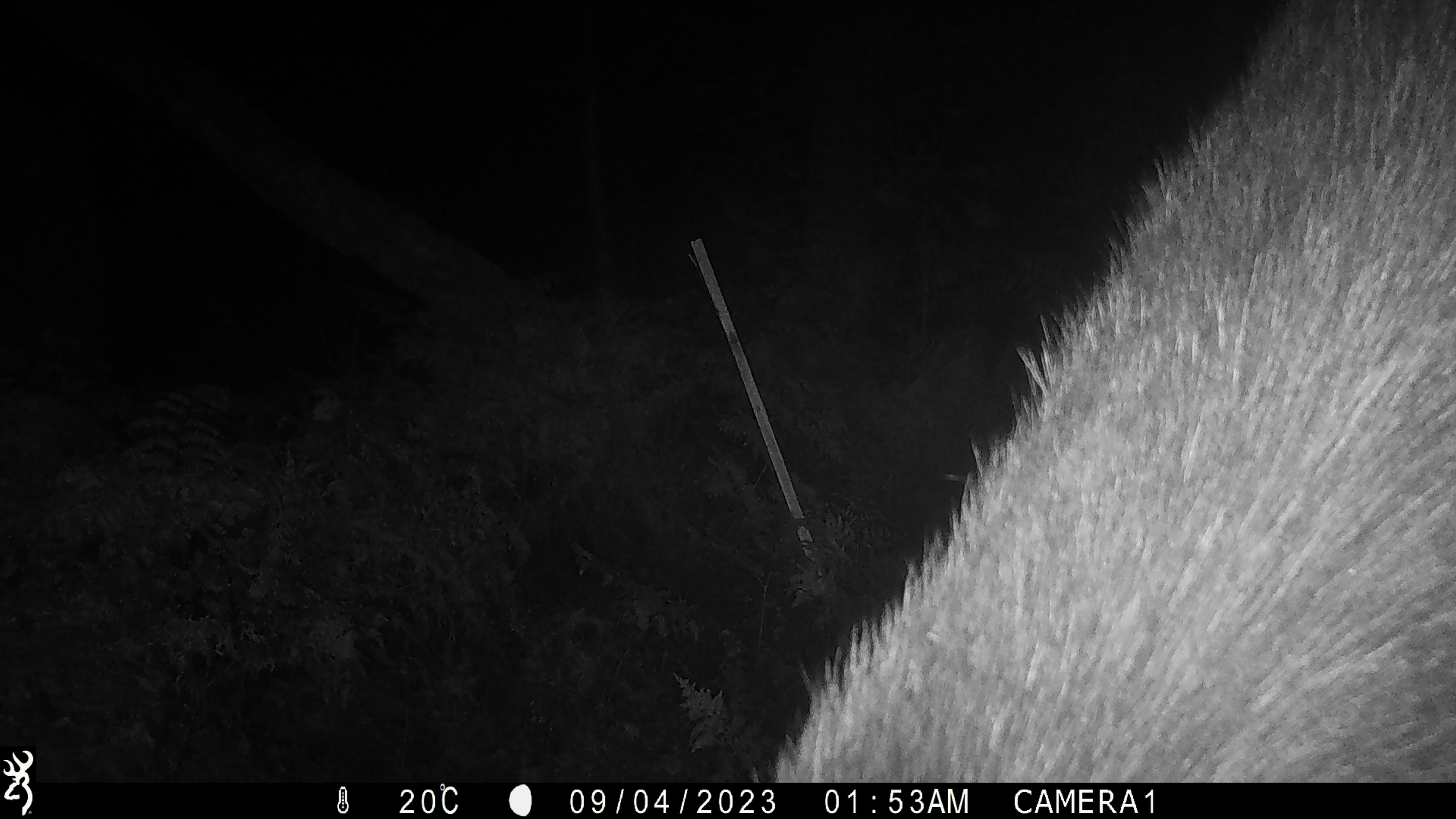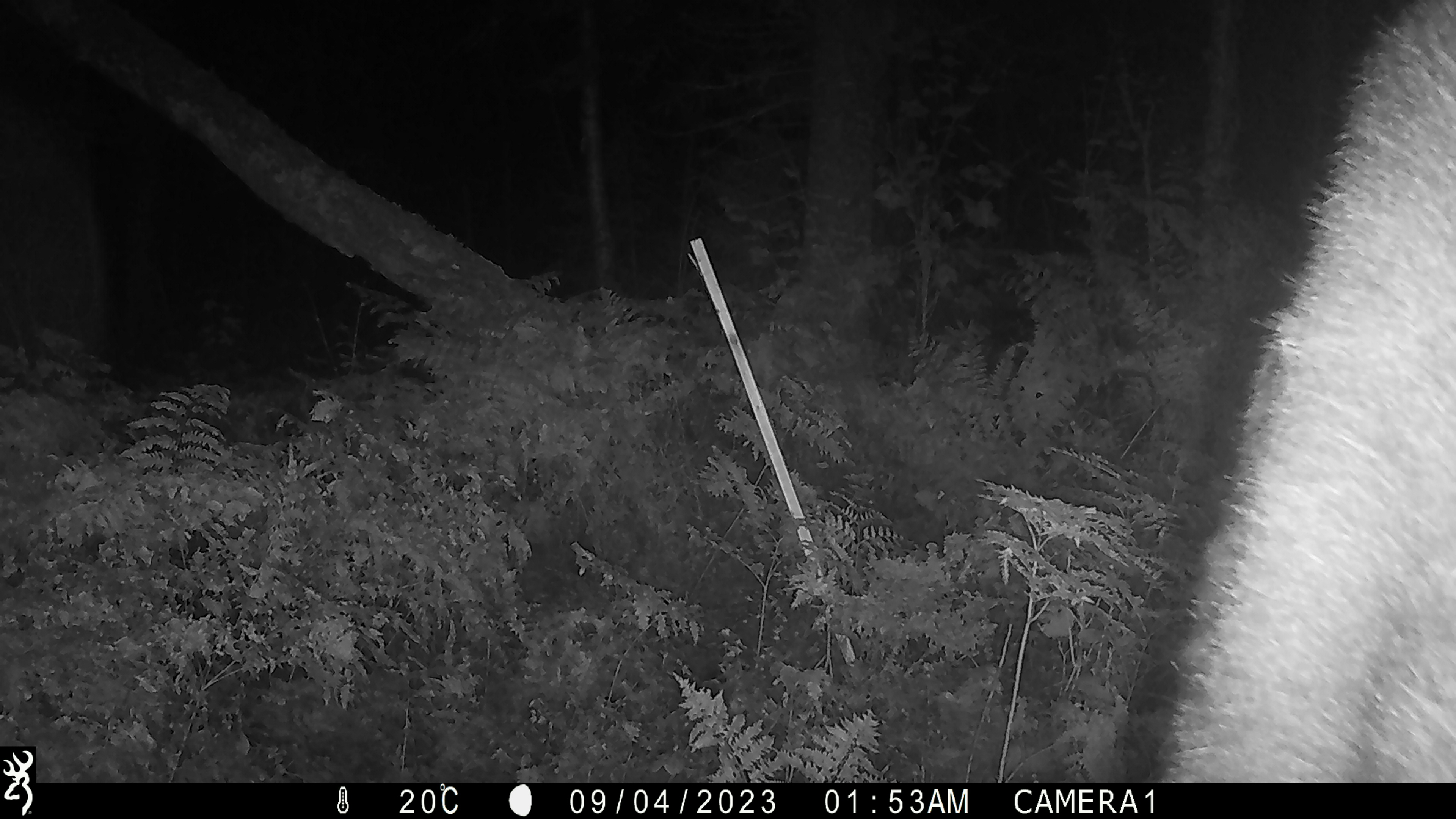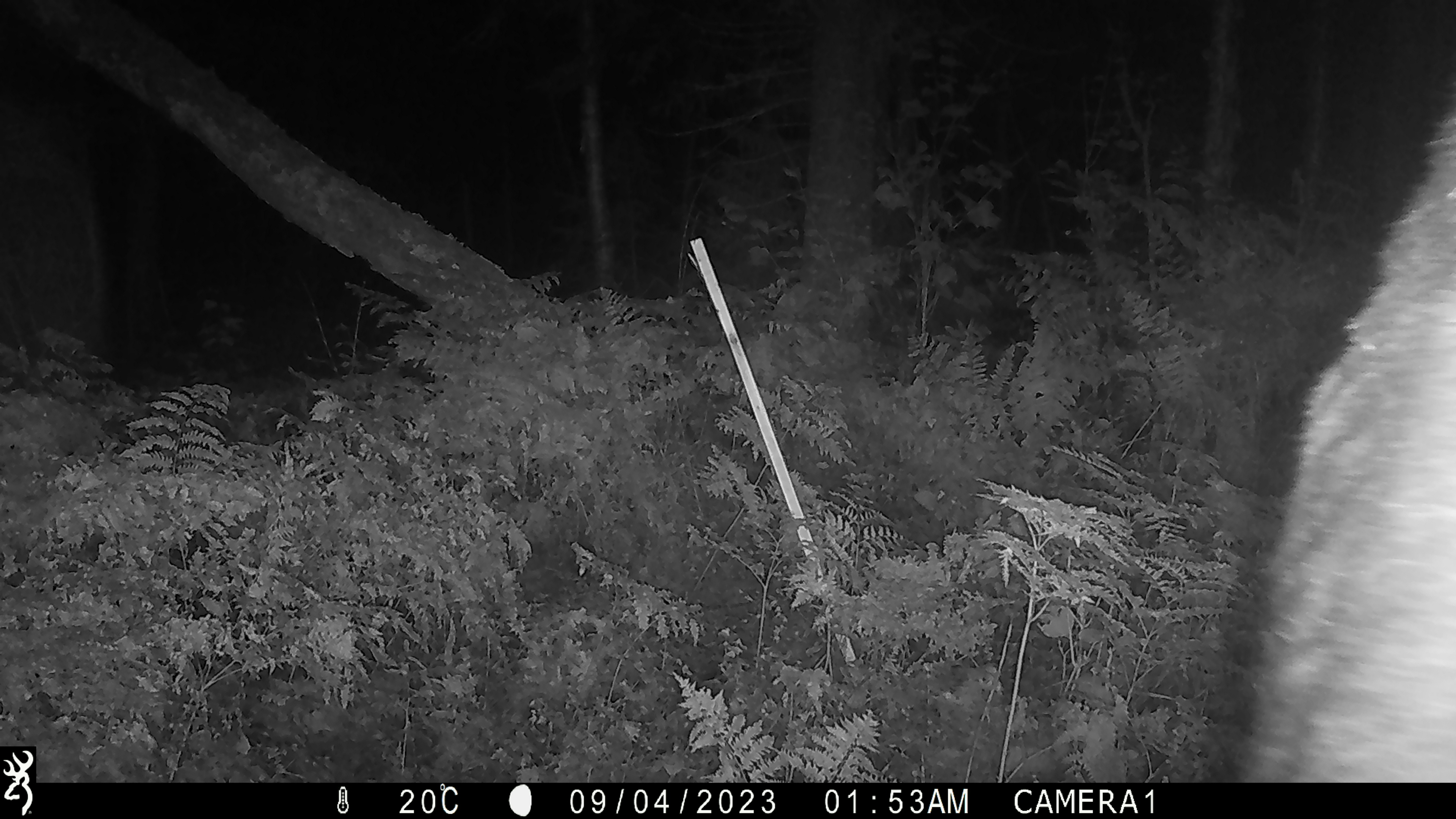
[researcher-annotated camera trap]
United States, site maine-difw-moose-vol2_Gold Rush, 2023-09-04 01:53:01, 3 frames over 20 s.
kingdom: Animalia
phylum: Chordata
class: Mammalia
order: Artiodactyla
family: Cervidae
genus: Alces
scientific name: Alces alces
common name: moose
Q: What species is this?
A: Moose (Alces alces).